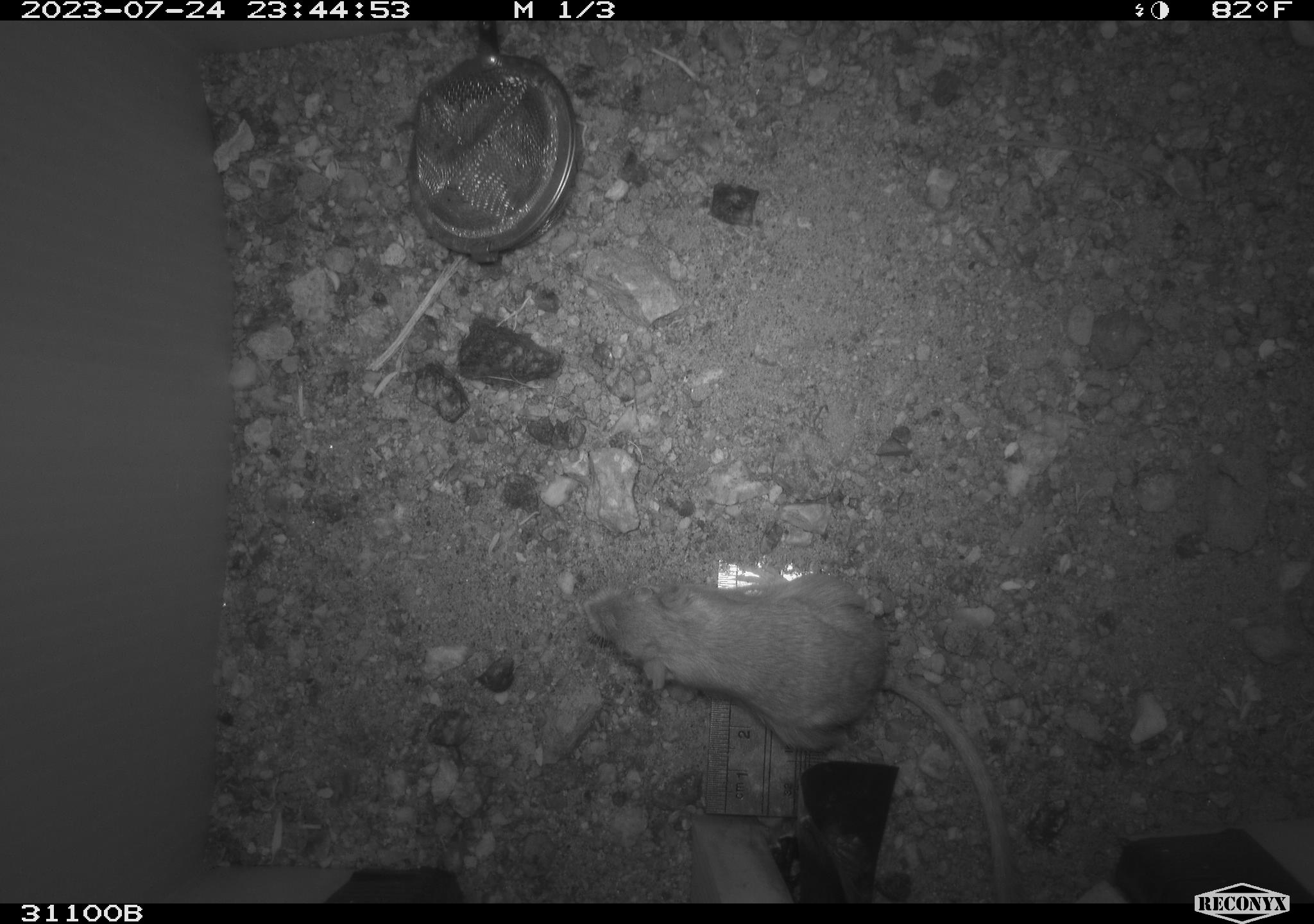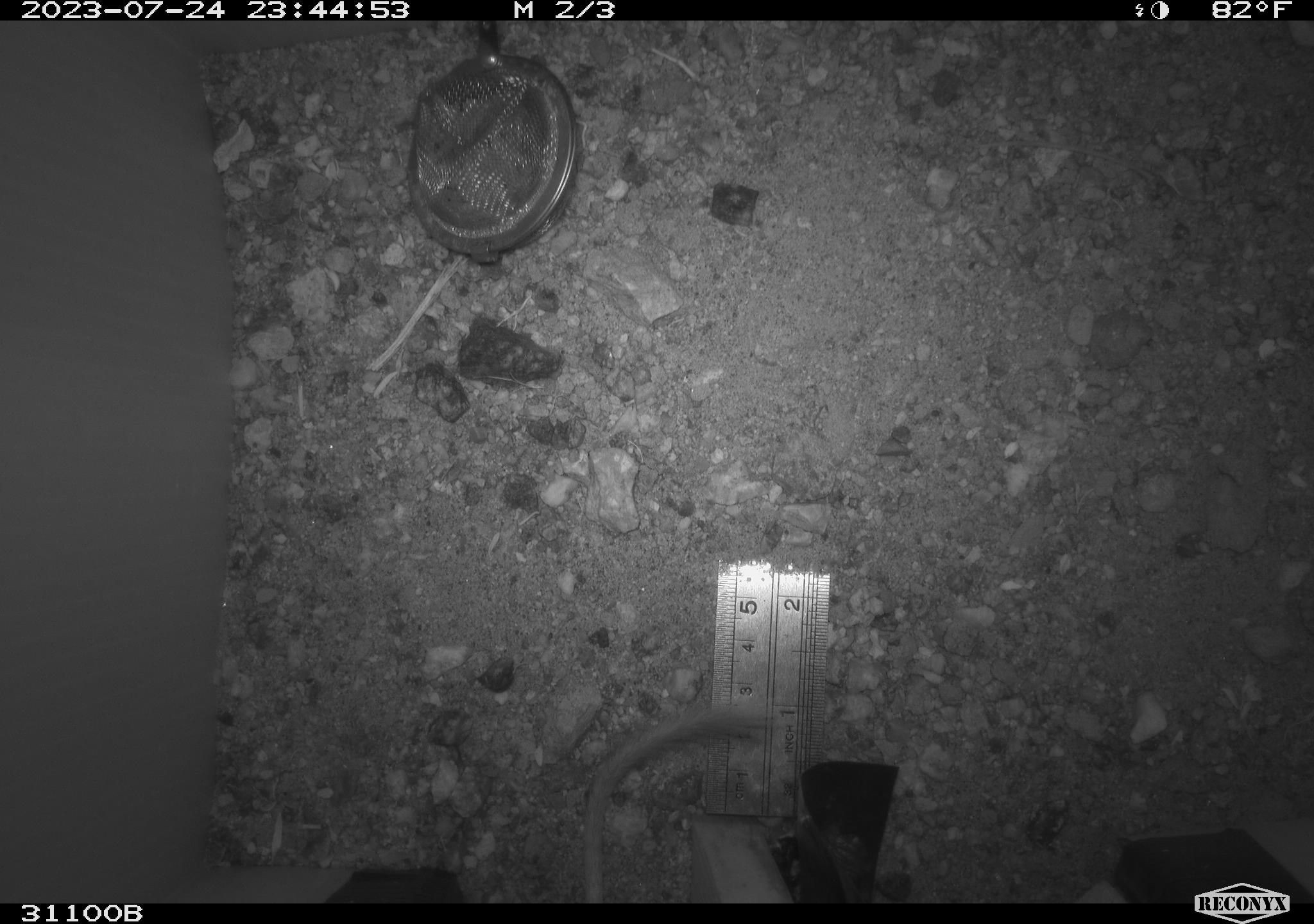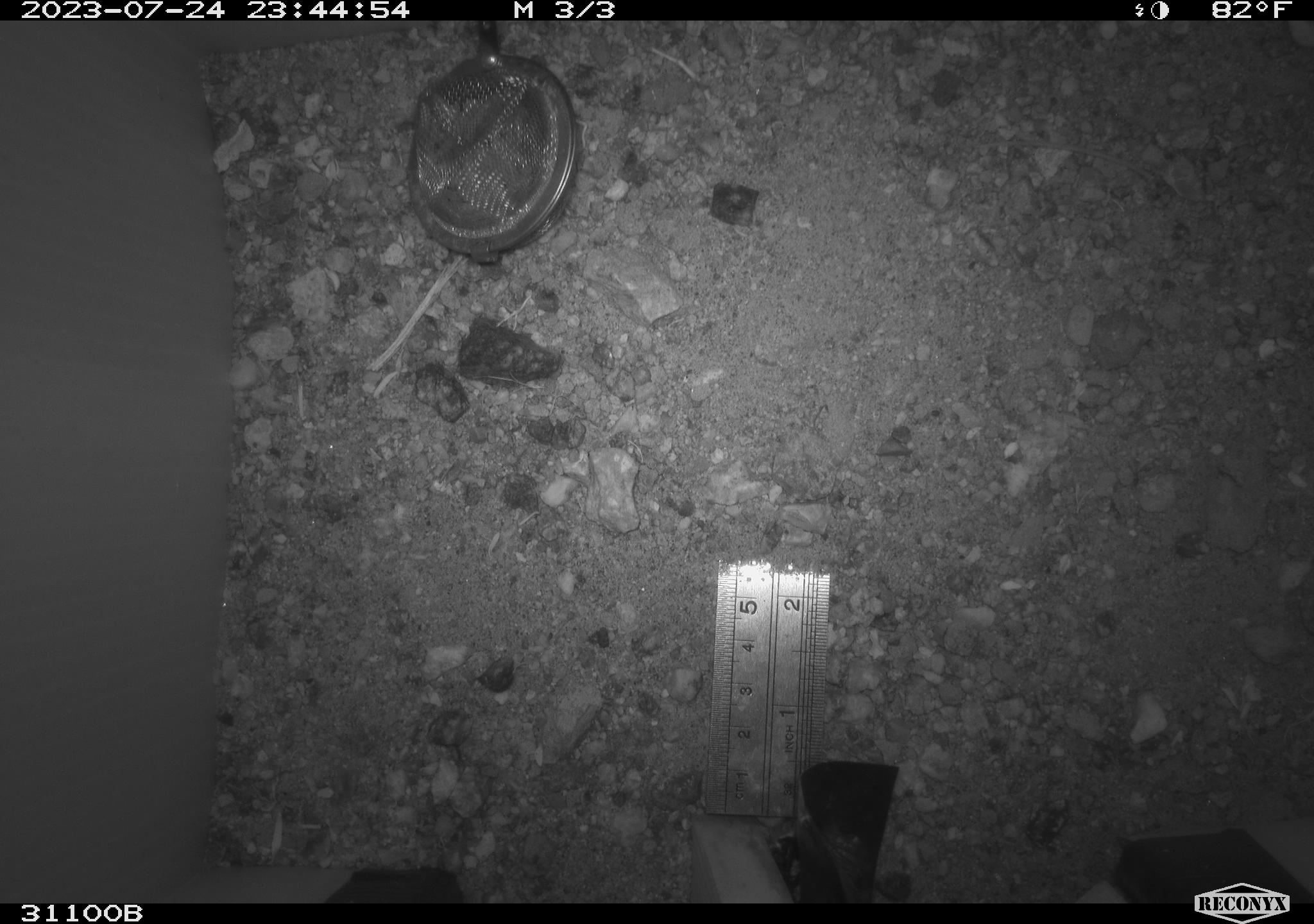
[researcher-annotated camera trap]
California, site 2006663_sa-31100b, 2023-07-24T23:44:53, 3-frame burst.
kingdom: Animalia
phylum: Chordata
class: Mammalia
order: Rodentia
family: Heteromyidae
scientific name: Heteromyidae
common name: kangaroo rats and pocket mice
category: heteromyidae family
Heteromyidae family (kangaroo rats and pocket mice) (Heteromyidae).